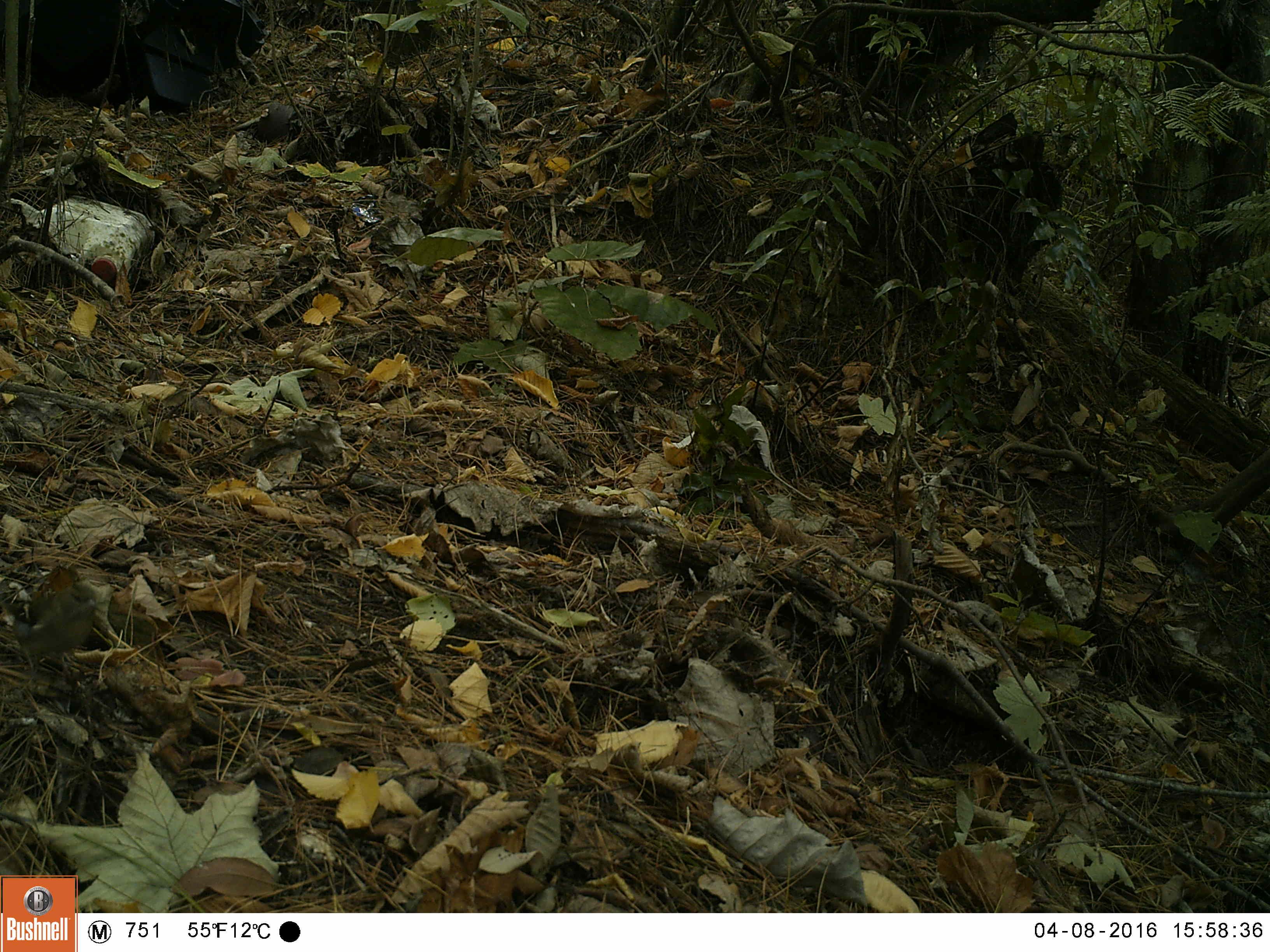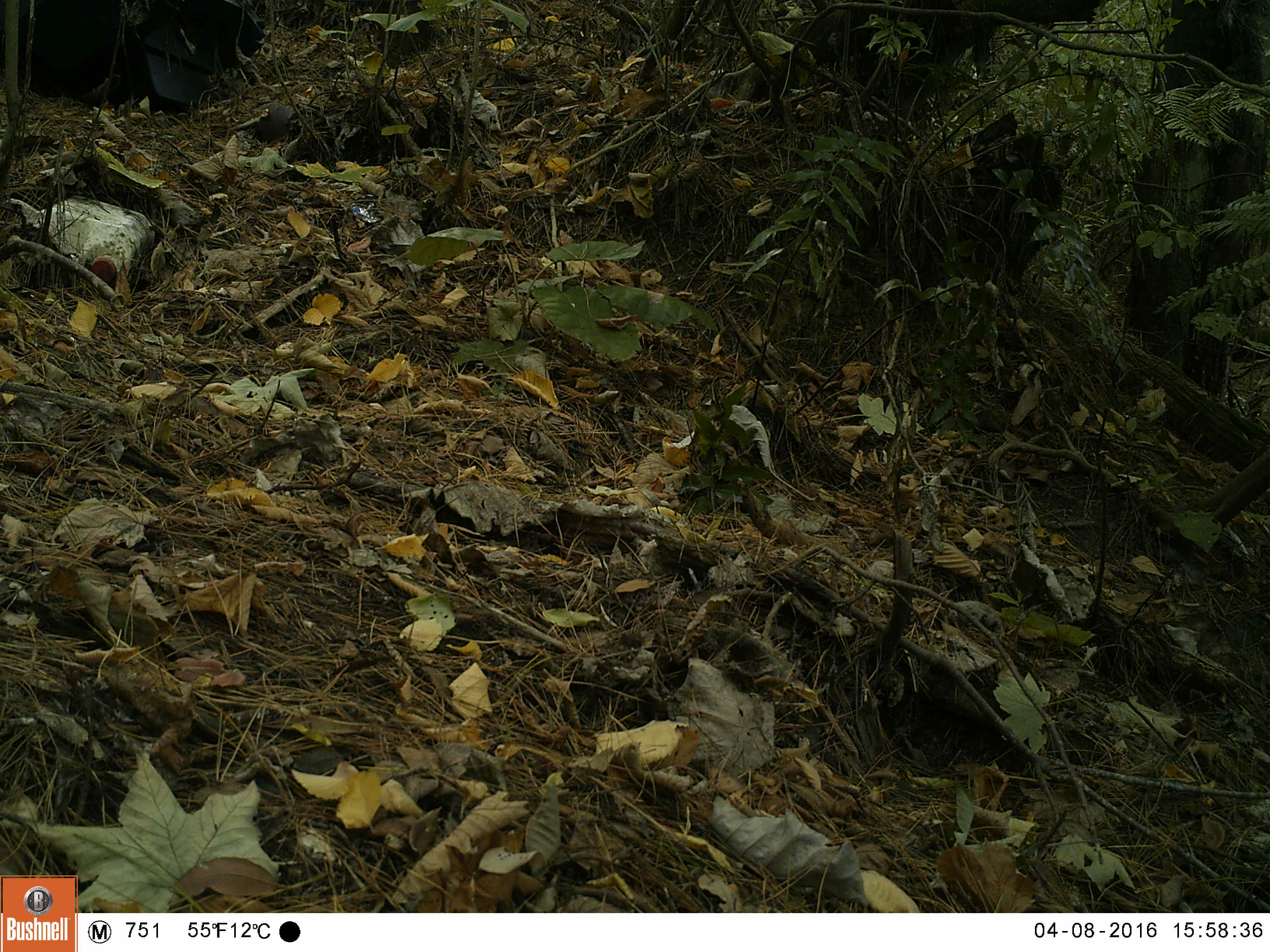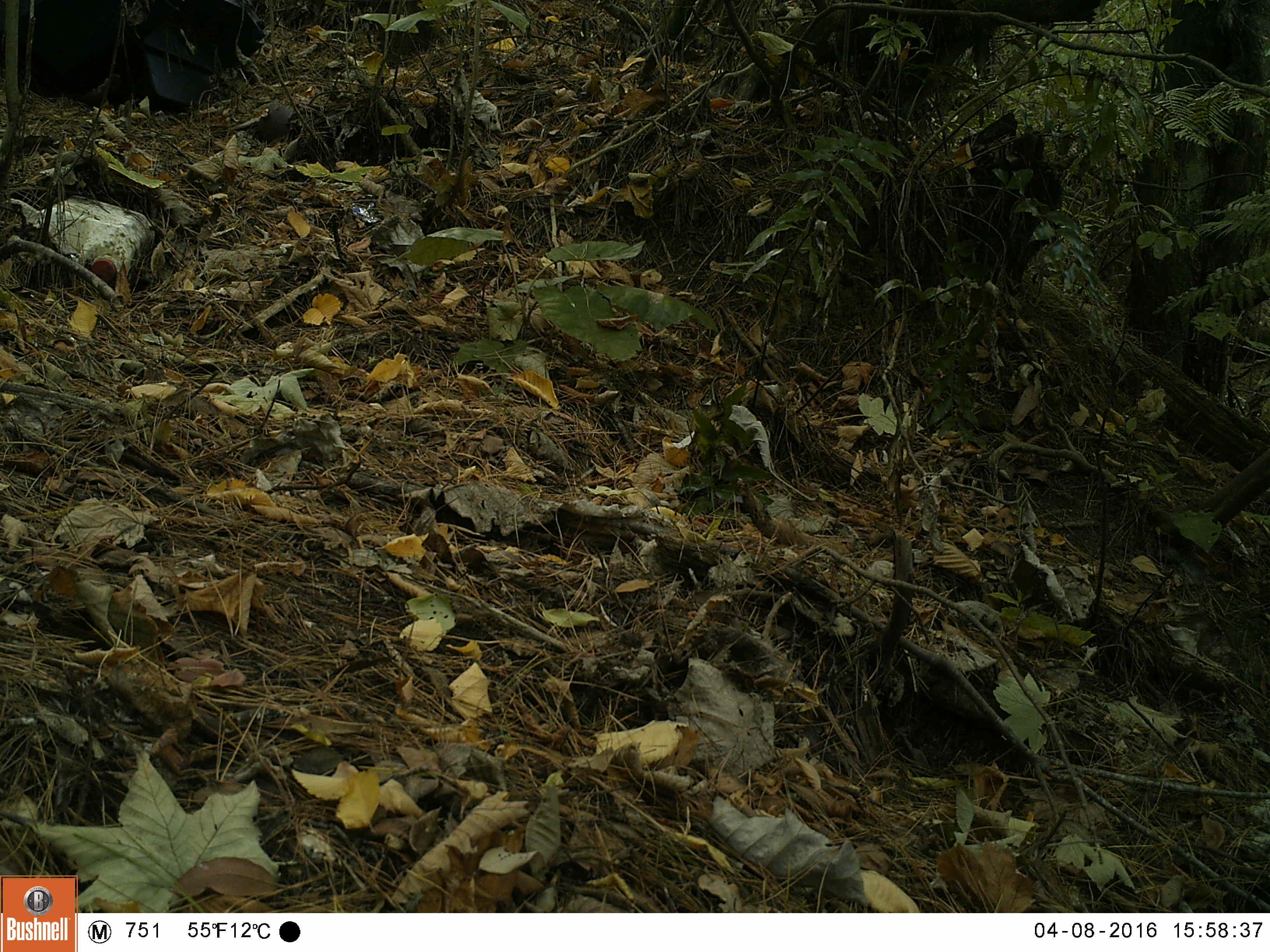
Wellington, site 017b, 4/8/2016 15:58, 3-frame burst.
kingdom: Animalia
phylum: Chordata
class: Aves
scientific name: Aves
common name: bird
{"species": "bird (Aves)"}